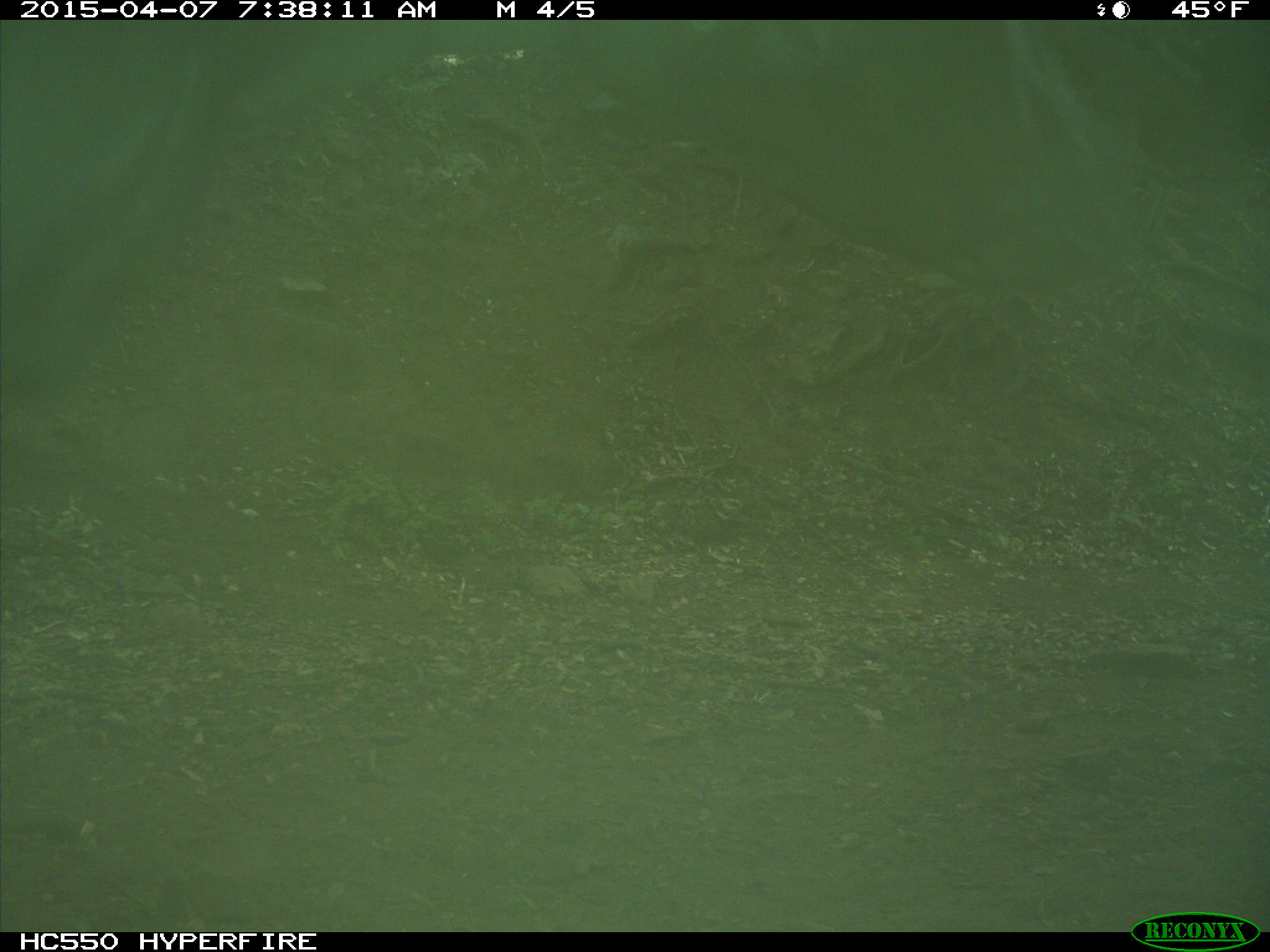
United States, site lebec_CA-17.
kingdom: Animalia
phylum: Chordata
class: Mammalia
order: Artiodactyla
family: Bovidae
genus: Bos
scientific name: Bos taurus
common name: domestic cow